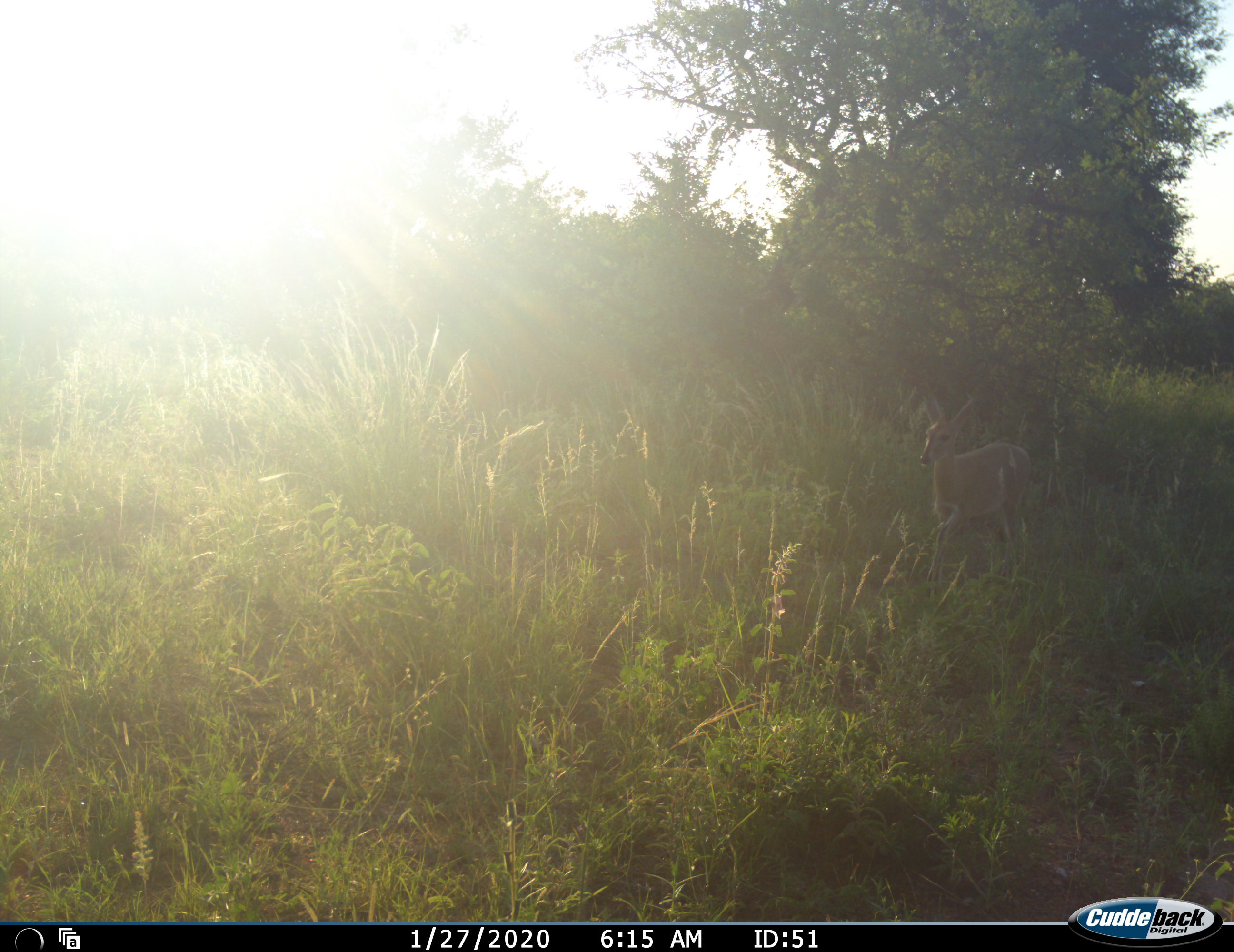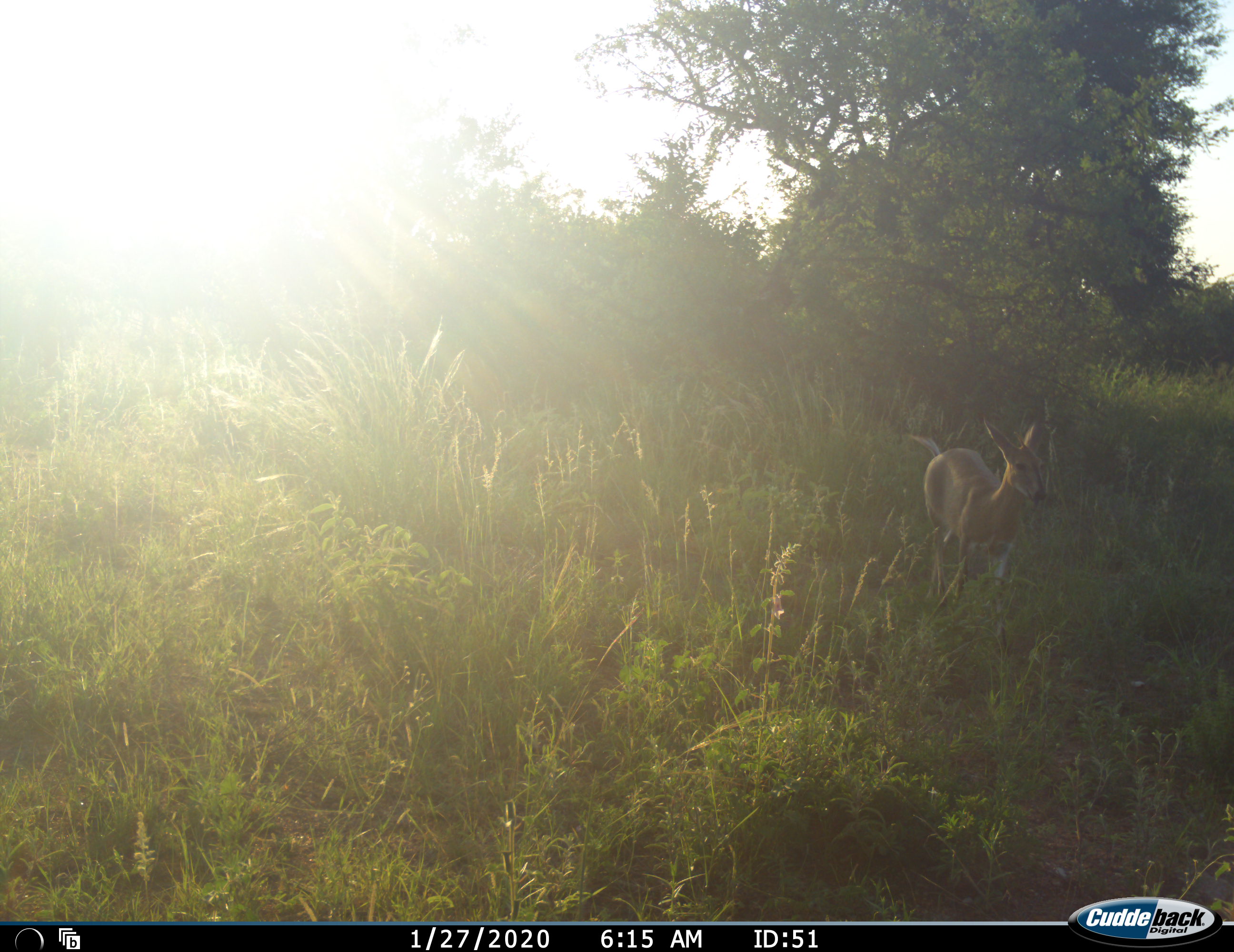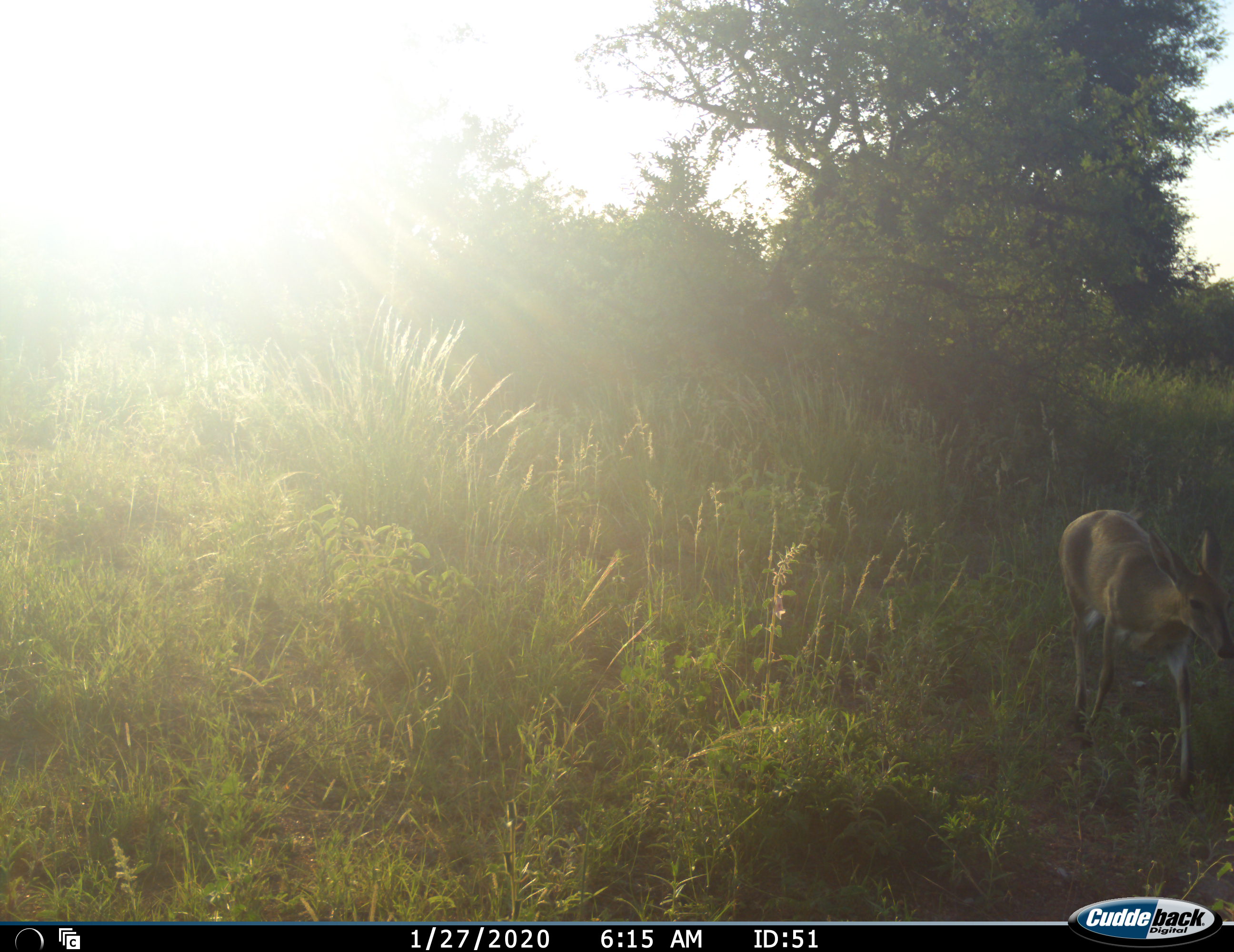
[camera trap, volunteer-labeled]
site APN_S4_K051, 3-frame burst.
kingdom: Animalia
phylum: Chordata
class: Mammalia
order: Artiodactyla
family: Bovidae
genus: Sylvicapra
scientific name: Sylvicapra grimmia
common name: common duiker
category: duikercommongrey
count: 1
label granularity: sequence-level